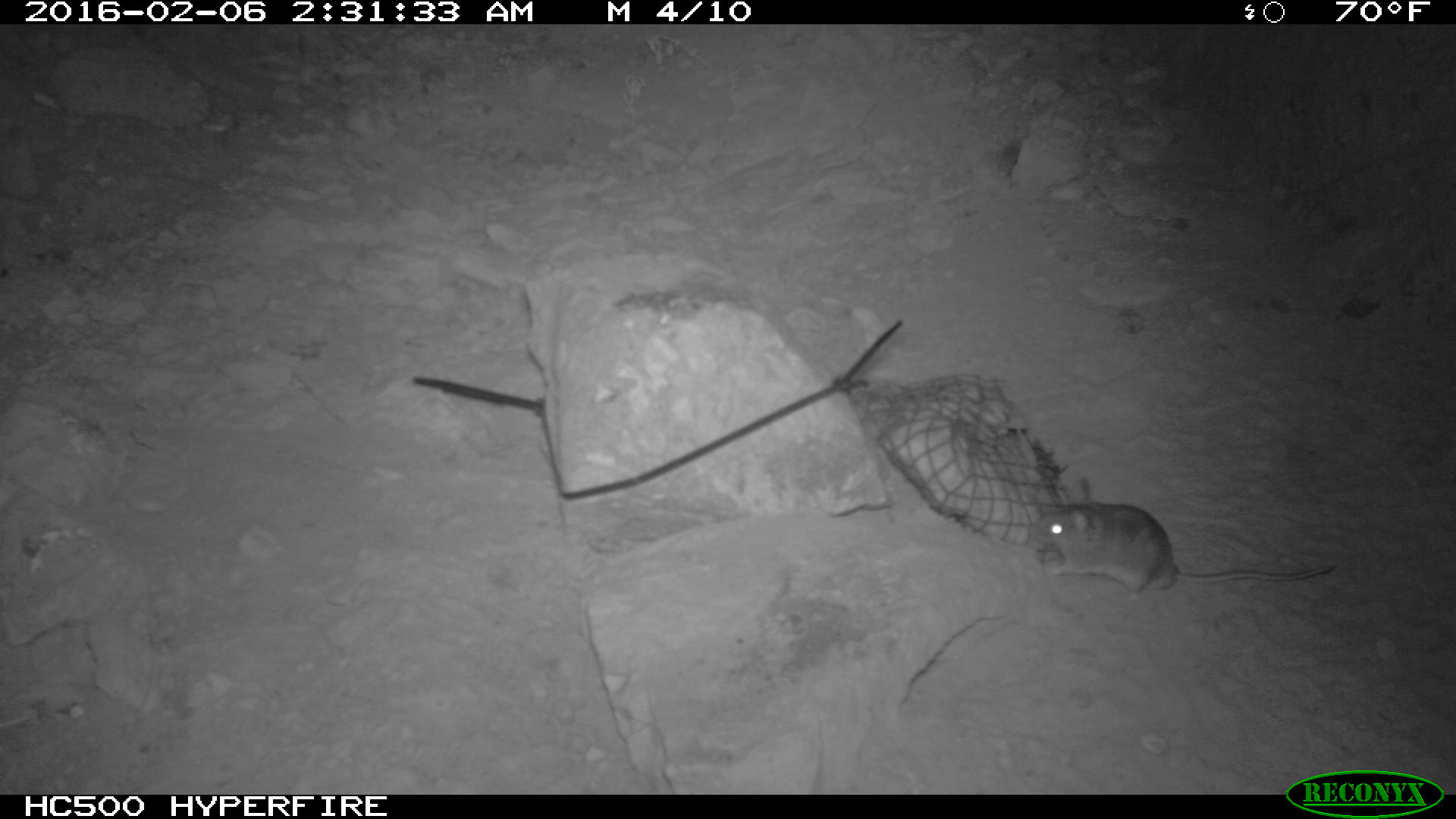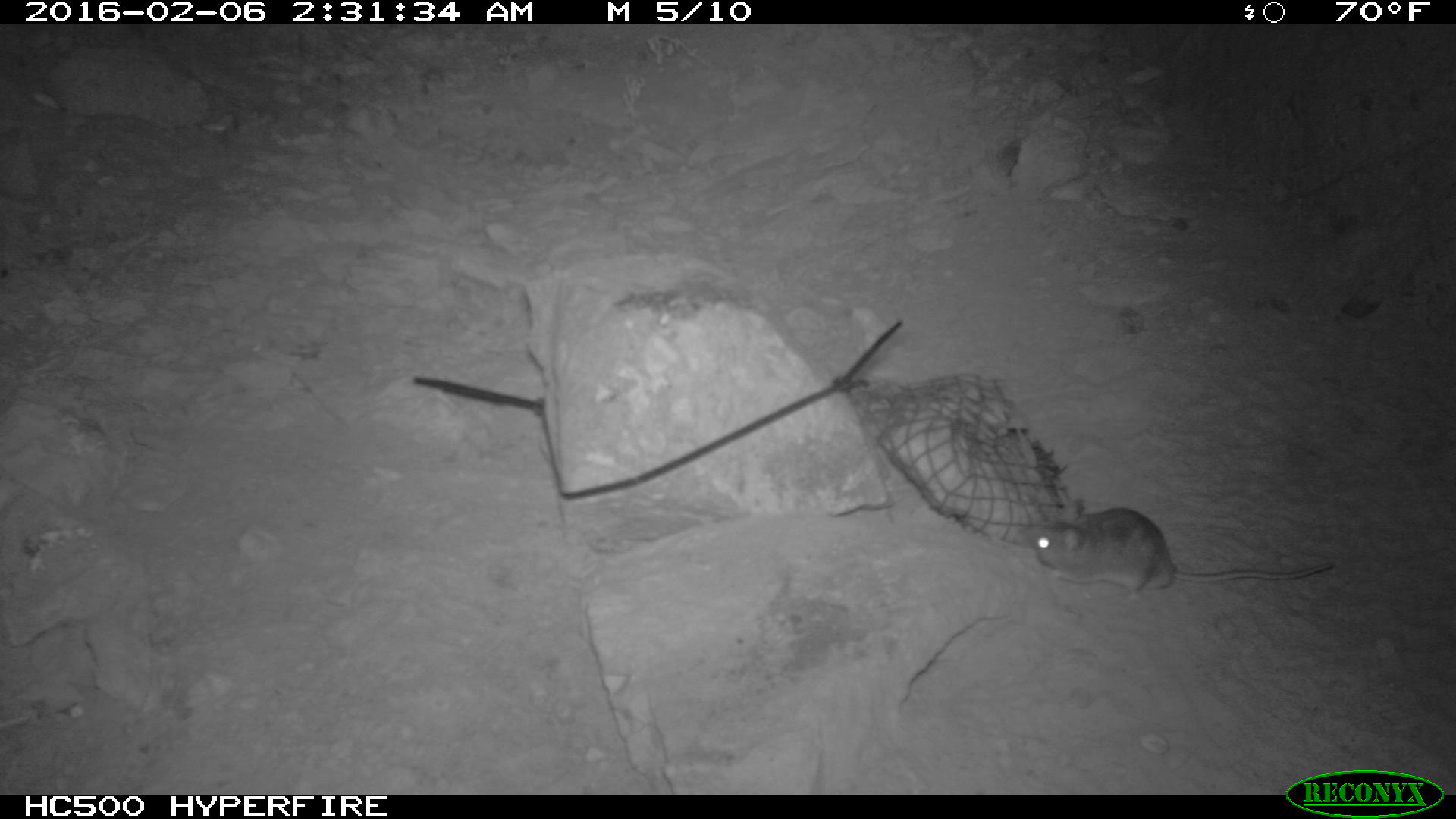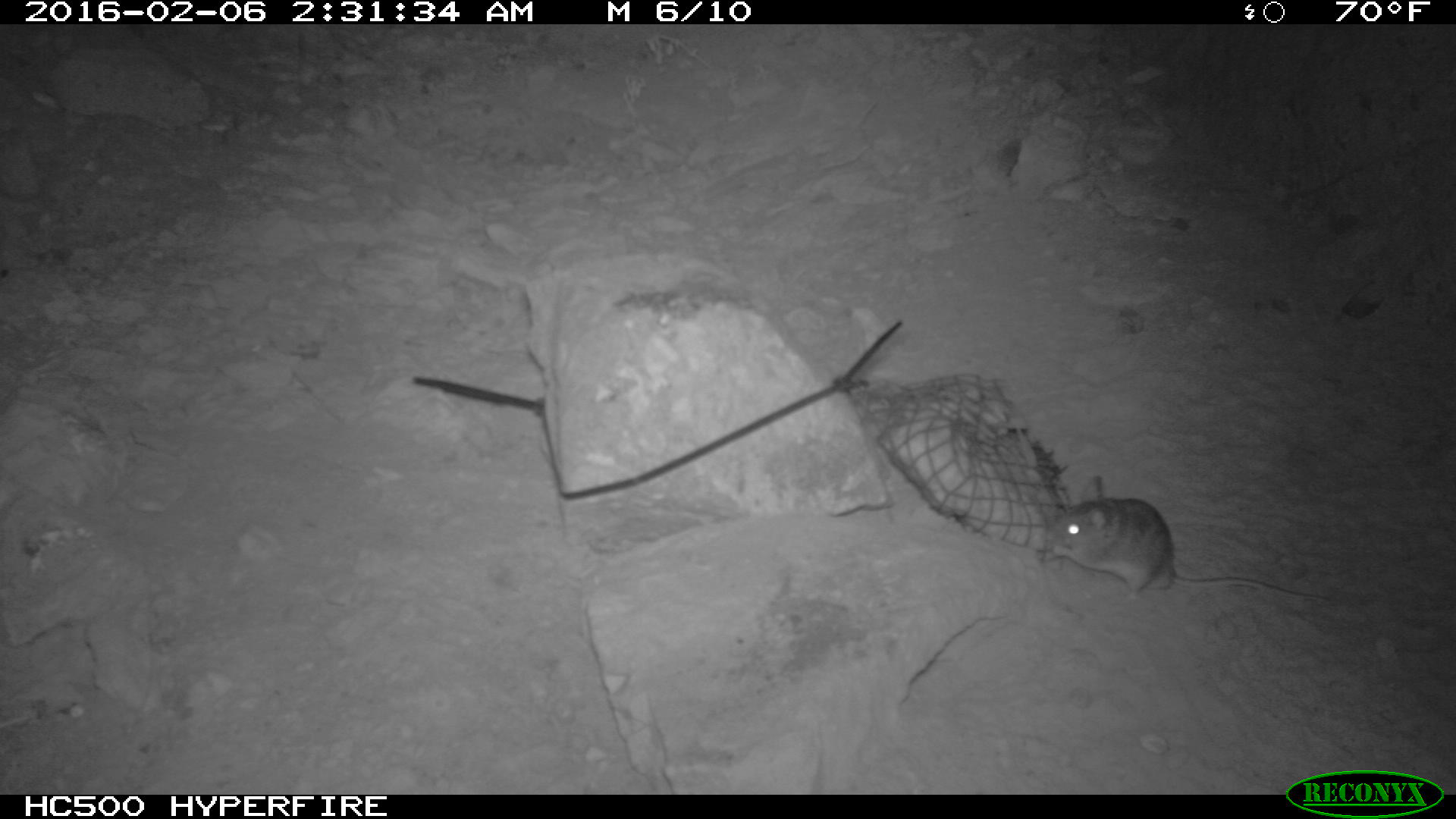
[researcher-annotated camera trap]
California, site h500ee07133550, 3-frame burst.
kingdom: Animalia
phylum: Chordata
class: Mammalia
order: Rodentia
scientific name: Rodentia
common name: rodent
Rodent (Rodentia).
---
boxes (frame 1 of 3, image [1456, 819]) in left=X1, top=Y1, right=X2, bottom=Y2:
rodent: left=1028, top=474, right=1334, bottom=604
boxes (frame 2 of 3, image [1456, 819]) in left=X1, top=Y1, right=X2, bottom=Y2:
rodent: left=1019, top=498, right=1333, bottom=601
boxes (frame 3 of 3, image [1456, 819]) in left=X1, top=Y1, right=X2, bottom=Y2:
rodent: left=1034, top=466, right=1332, bottom=606